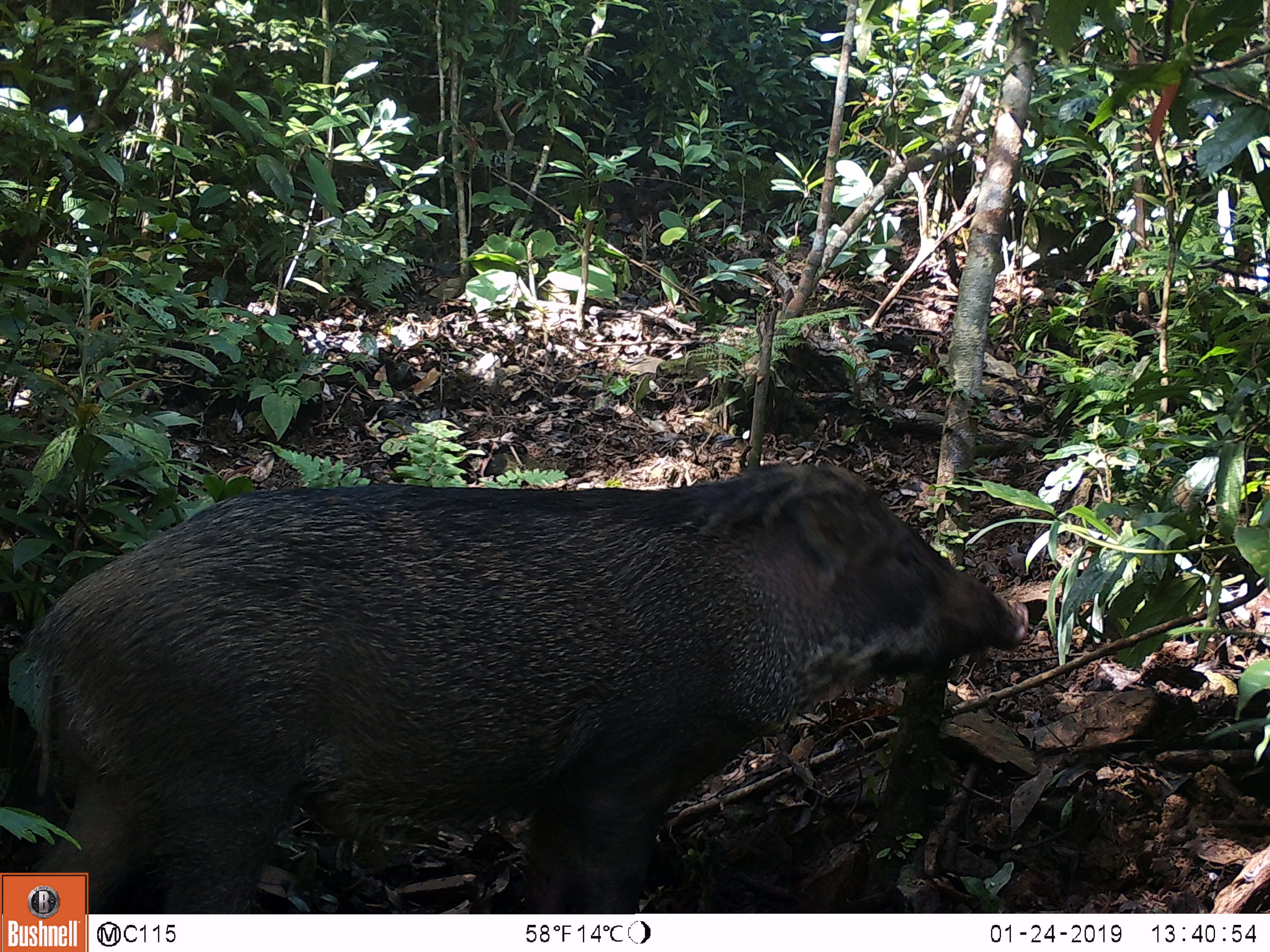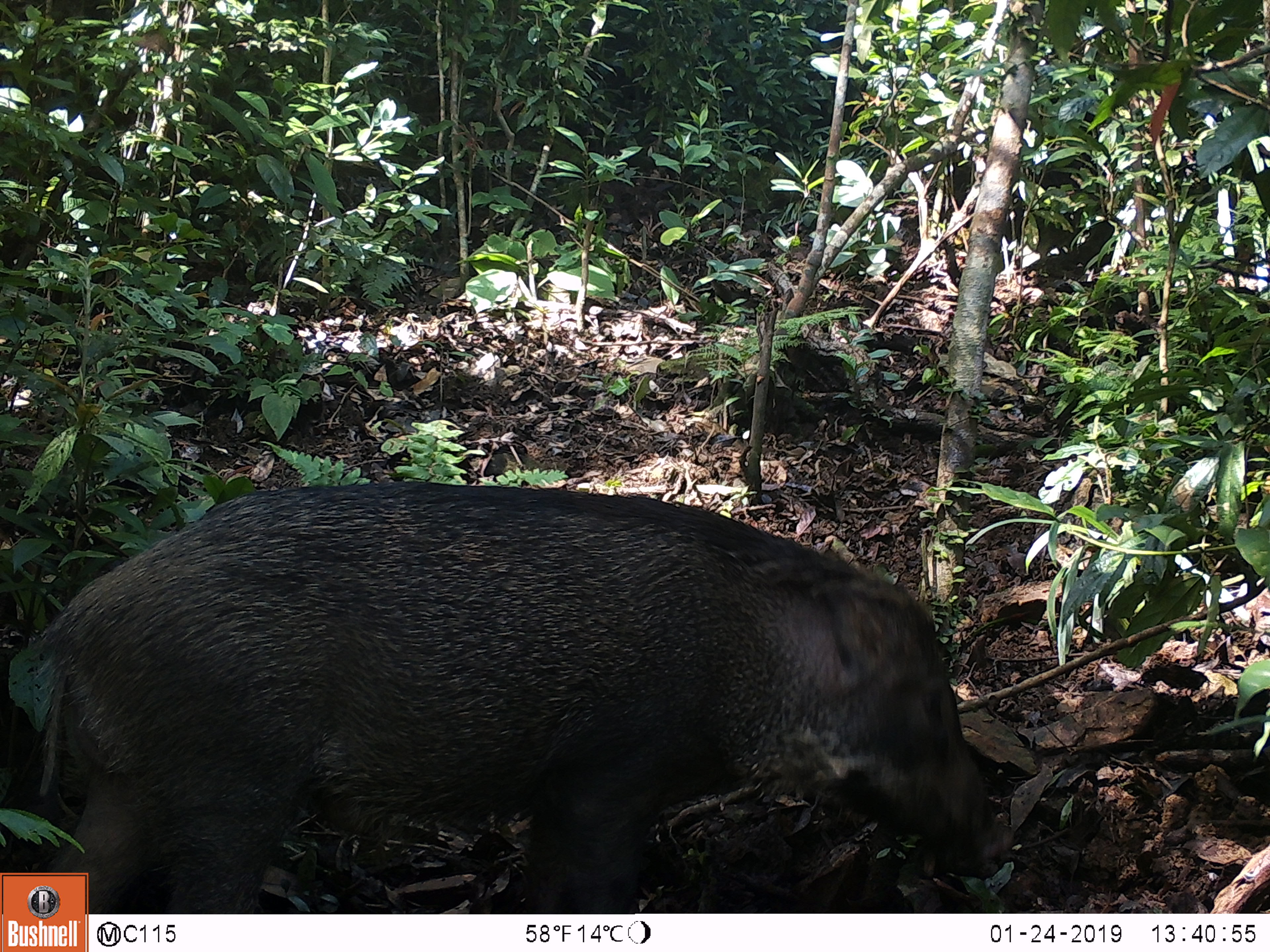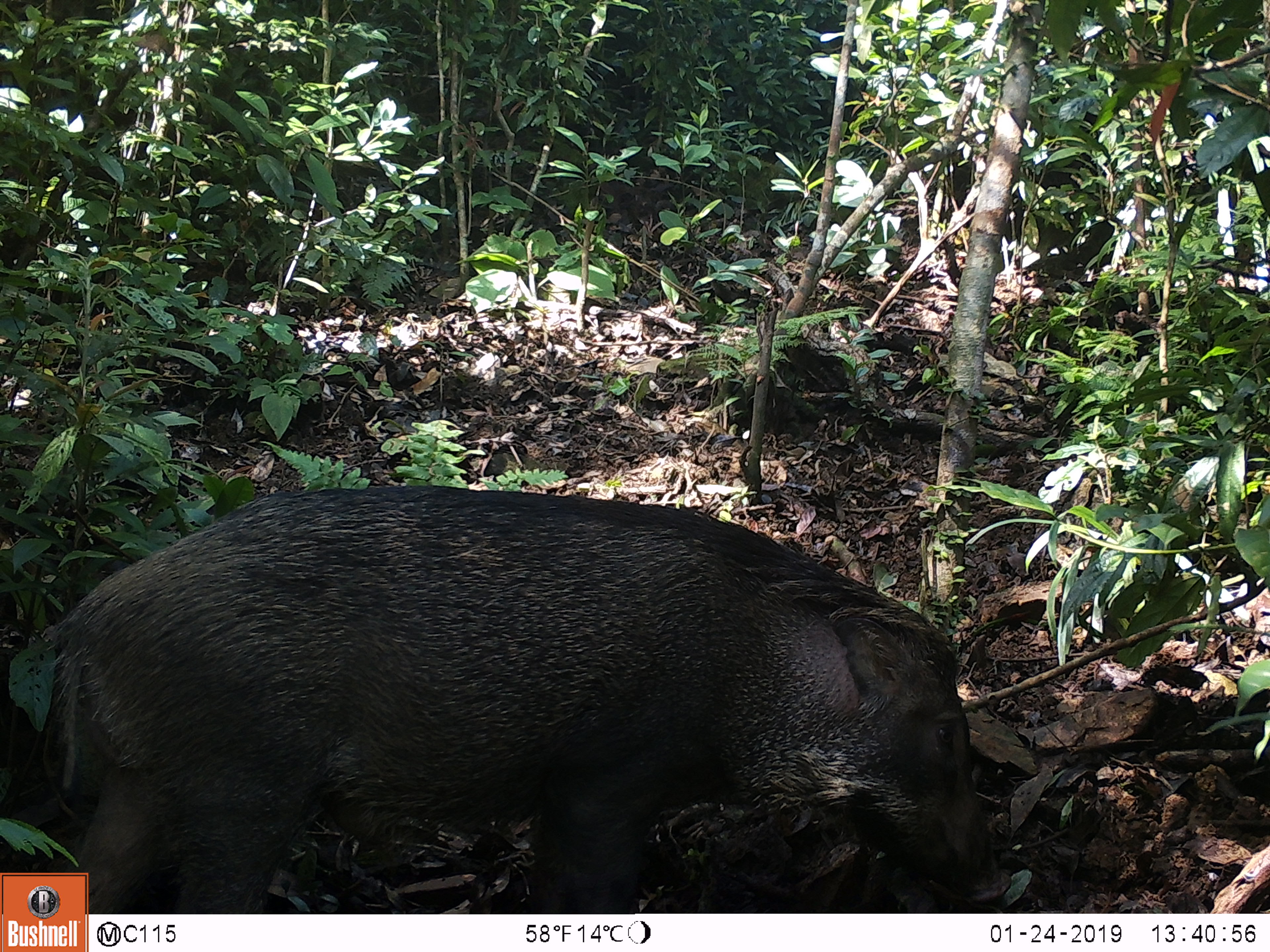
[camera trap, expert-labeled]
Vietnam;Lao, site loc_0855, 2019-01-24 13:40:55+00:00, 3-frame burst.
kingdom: Animalia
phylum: Chordata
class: Mammalia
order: Artiodactyla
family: Suidae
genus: Sus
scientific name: Sus scrofa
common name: eurasian wild pig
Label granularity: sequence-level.